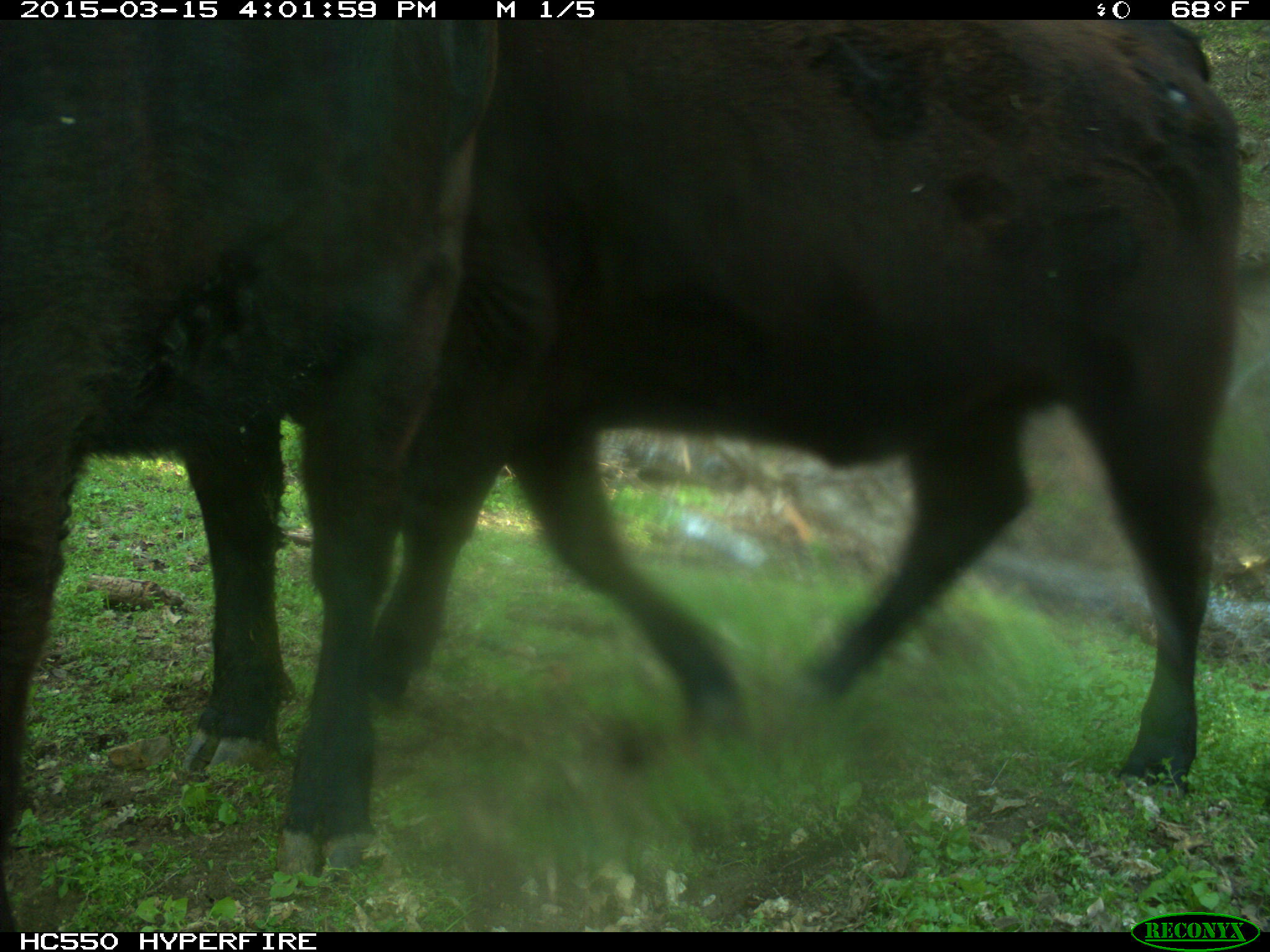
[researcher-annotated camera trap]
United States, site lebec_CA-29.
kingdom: Animalia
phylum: Chordata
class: Mammalia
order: Artiodactyla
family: Bovidae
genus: Bos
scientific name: Bos taurus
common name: domestic cow